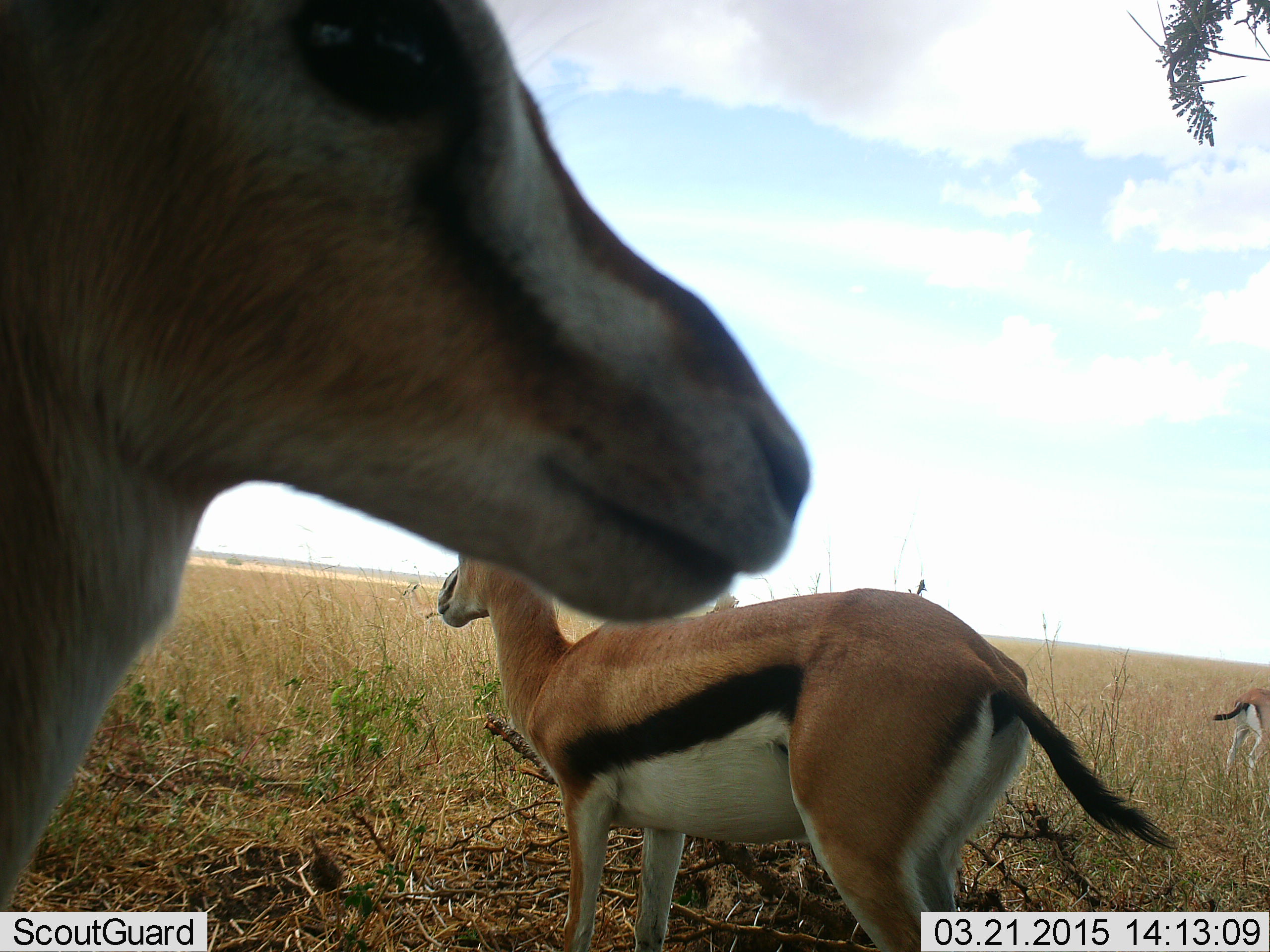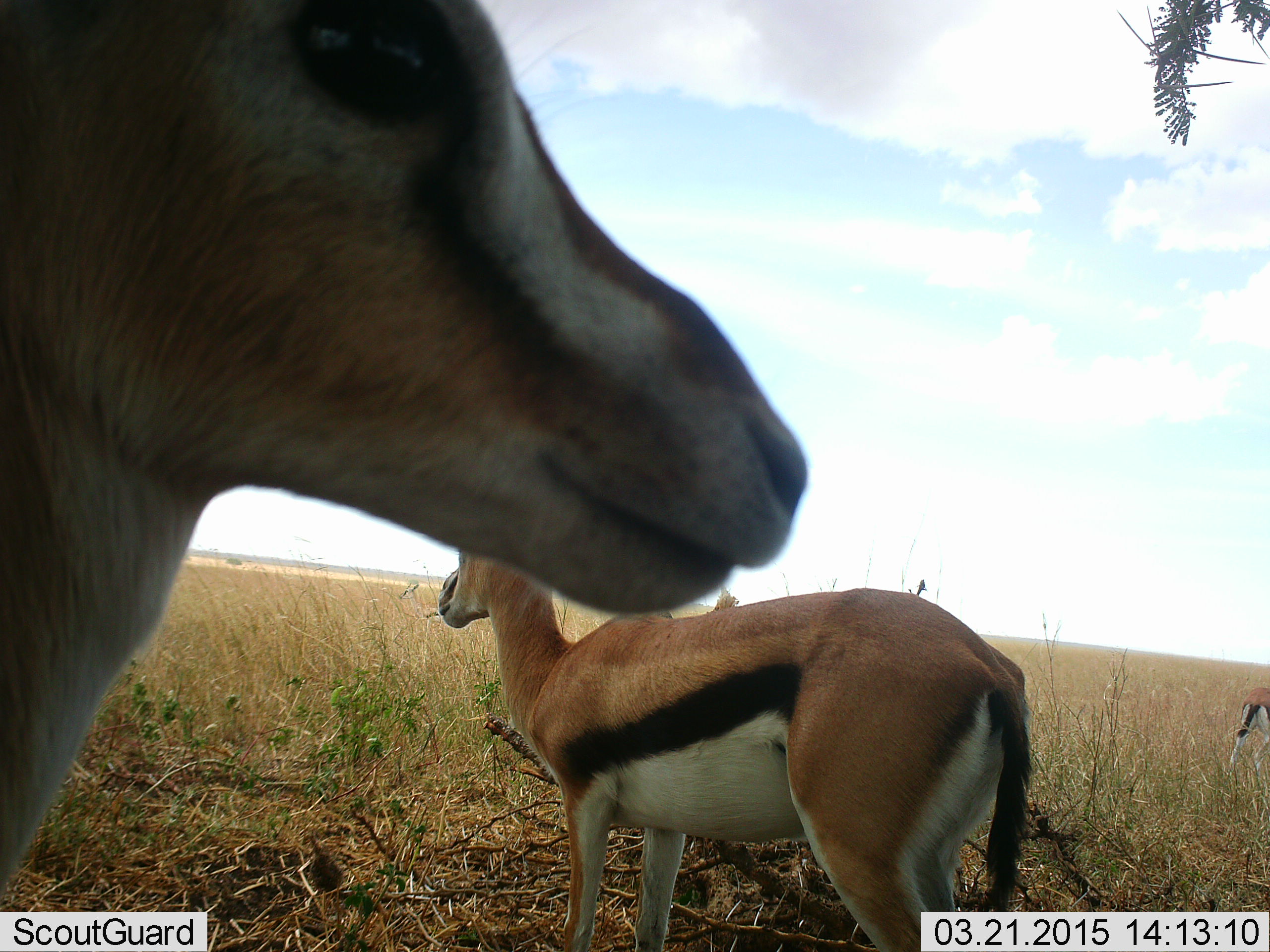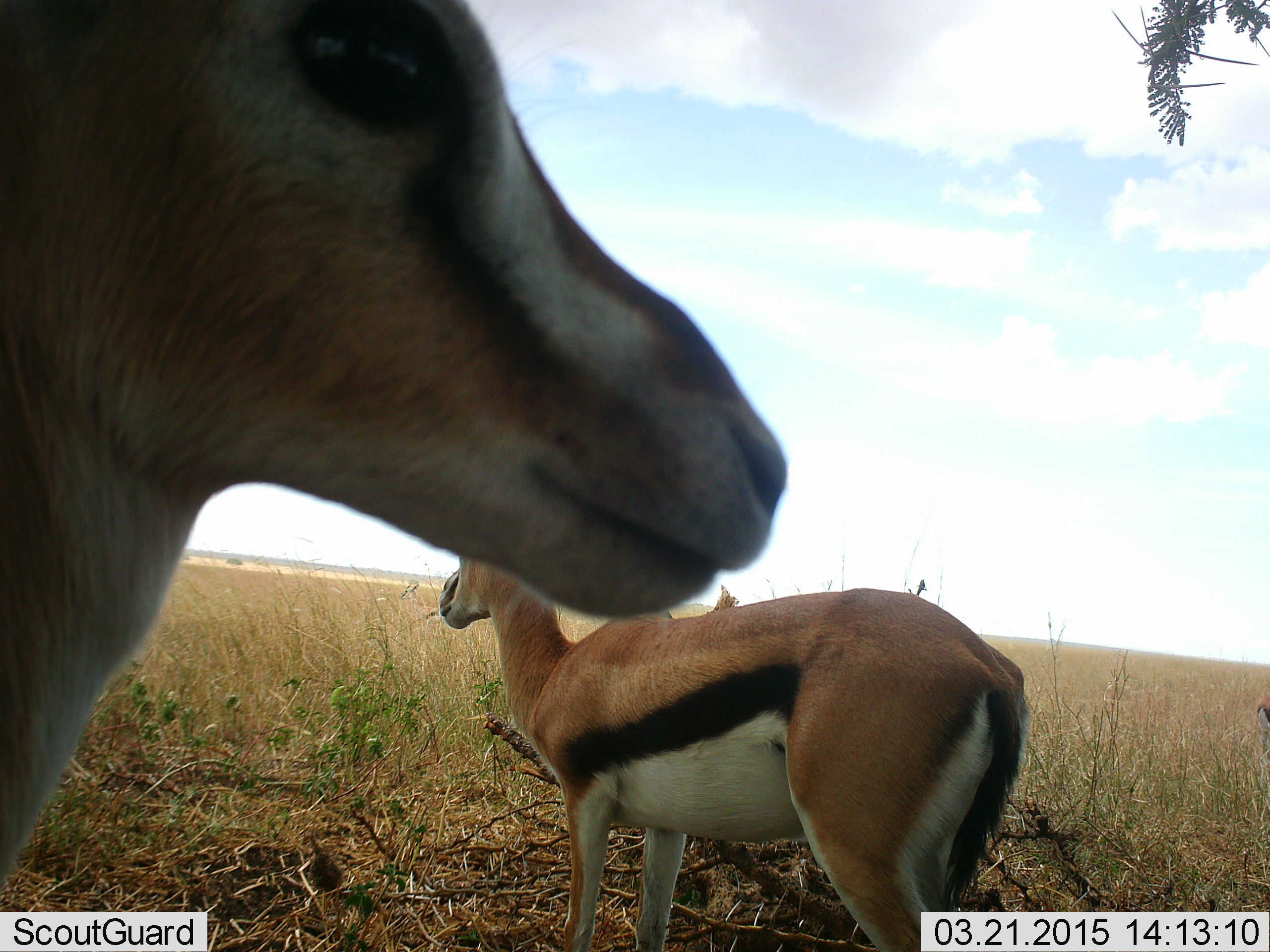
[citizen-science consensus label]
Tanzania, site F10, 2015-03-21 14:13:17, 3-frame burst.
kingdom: Animalia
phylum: Chordata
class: Mammalia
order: Artiodactyla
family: Bovidae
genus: Eudorcas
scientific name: Eudorcas thomsonii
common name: thomson's gazelle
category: gazellethomsons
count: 3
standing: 100%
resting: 0%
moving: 10%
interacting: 0%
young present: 0%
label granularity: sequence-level